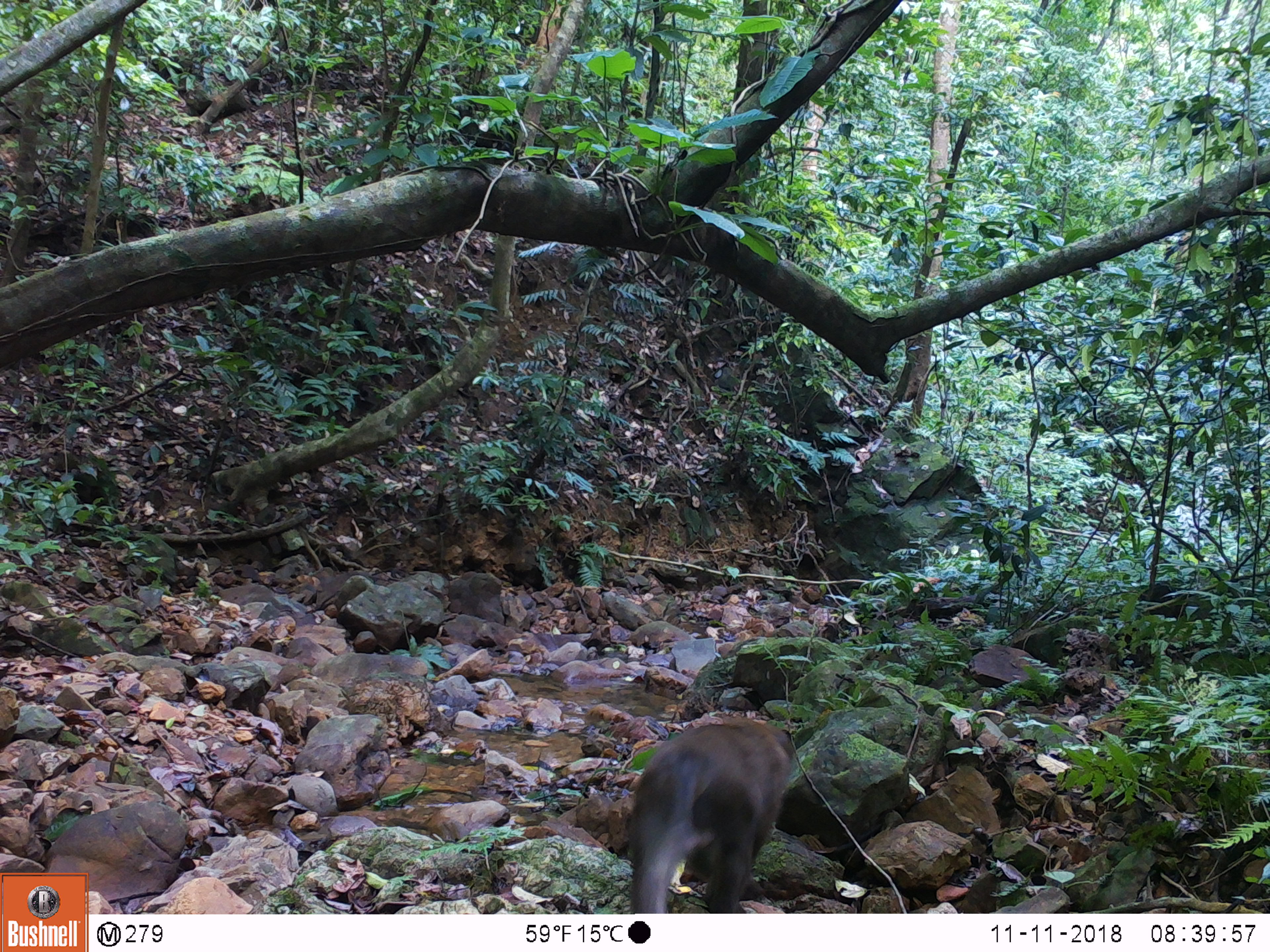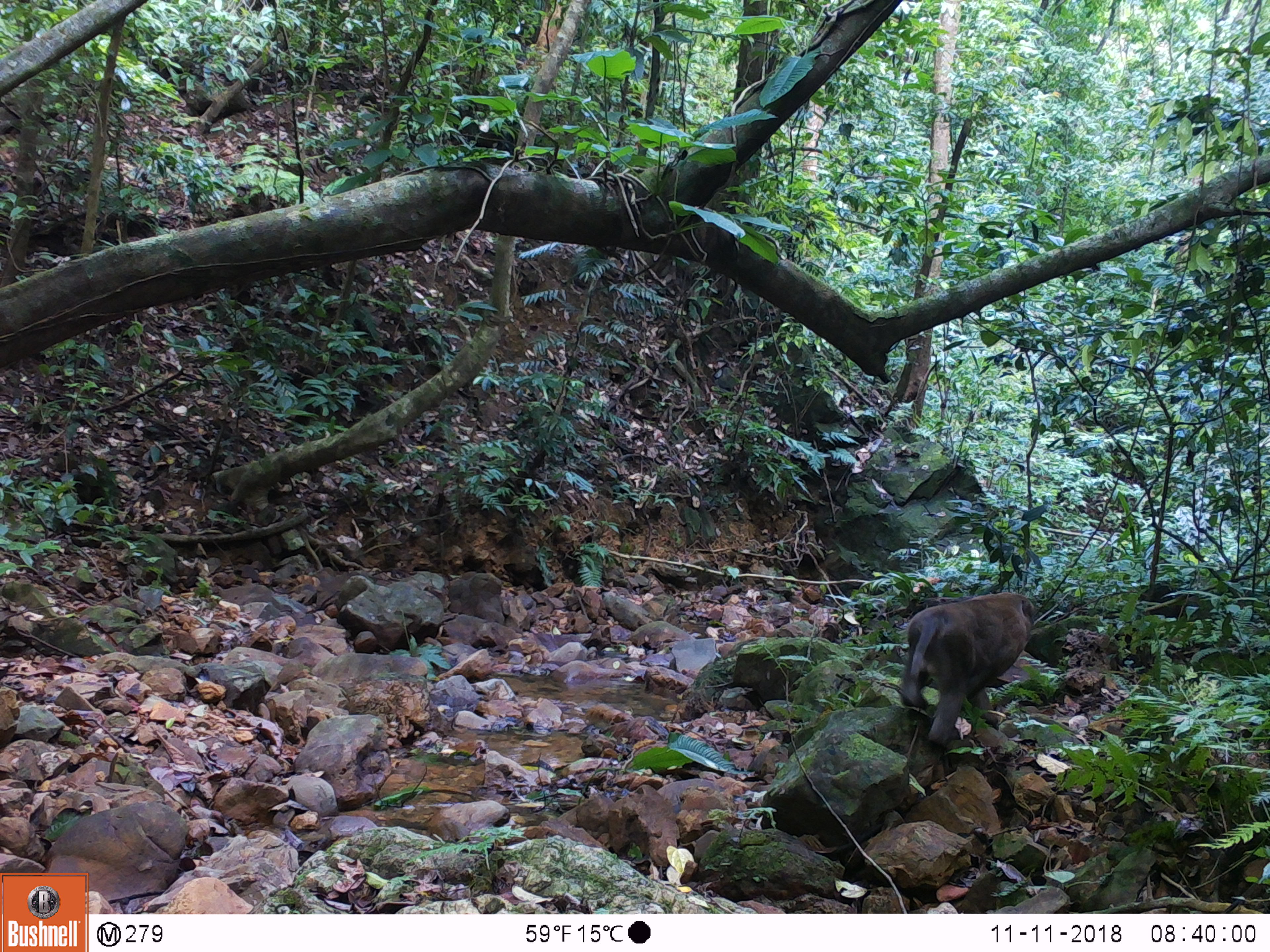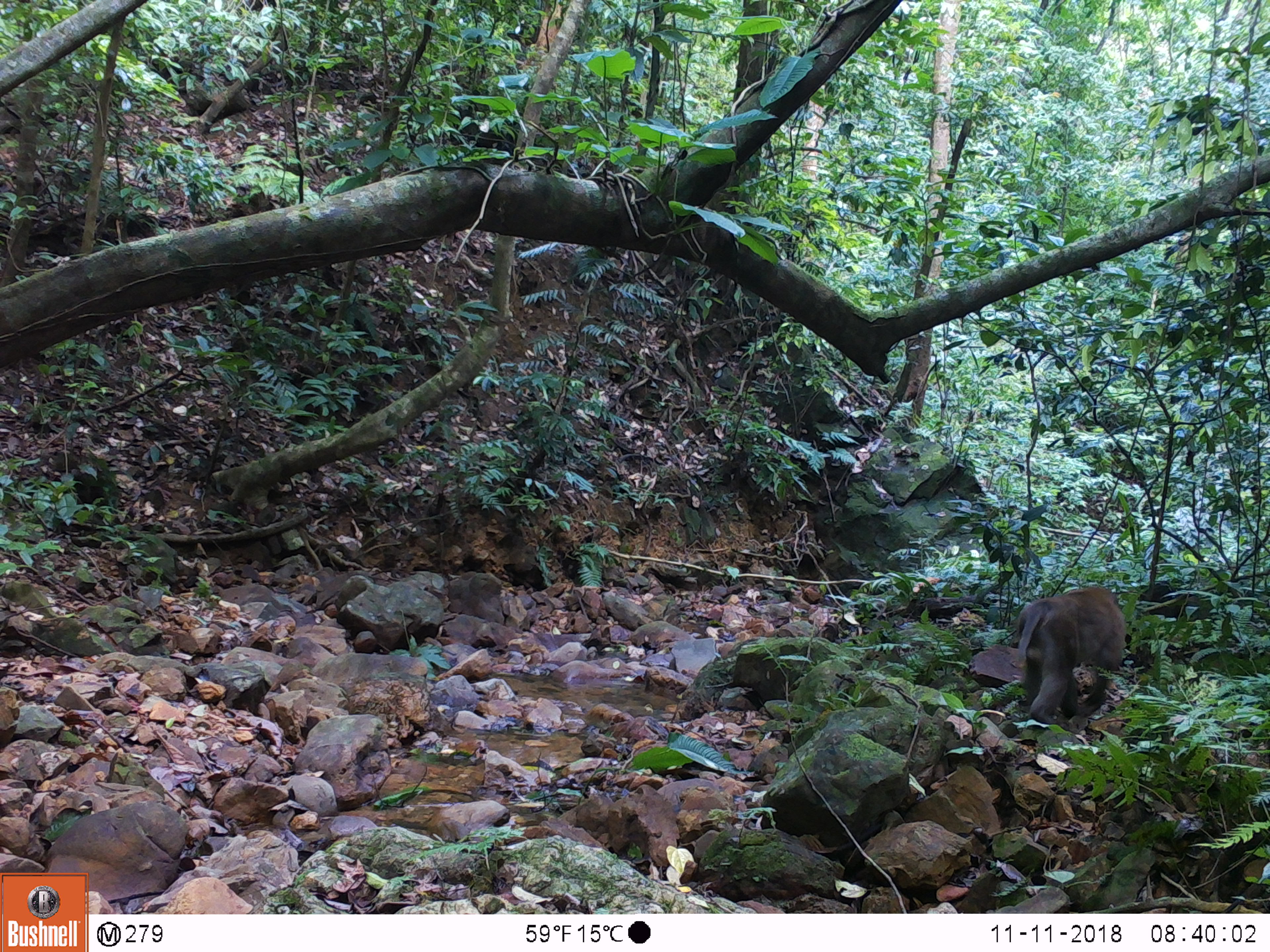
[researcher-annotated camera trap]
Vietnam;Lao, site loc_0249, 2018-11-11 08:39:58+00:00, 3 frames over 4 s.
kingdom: Animalia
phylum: Chordata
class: Mammalia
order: Primates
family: Cercopithecidae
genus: Macaca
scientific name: Macaca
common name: macaques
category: assam or rhesus macaque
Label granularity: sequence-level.